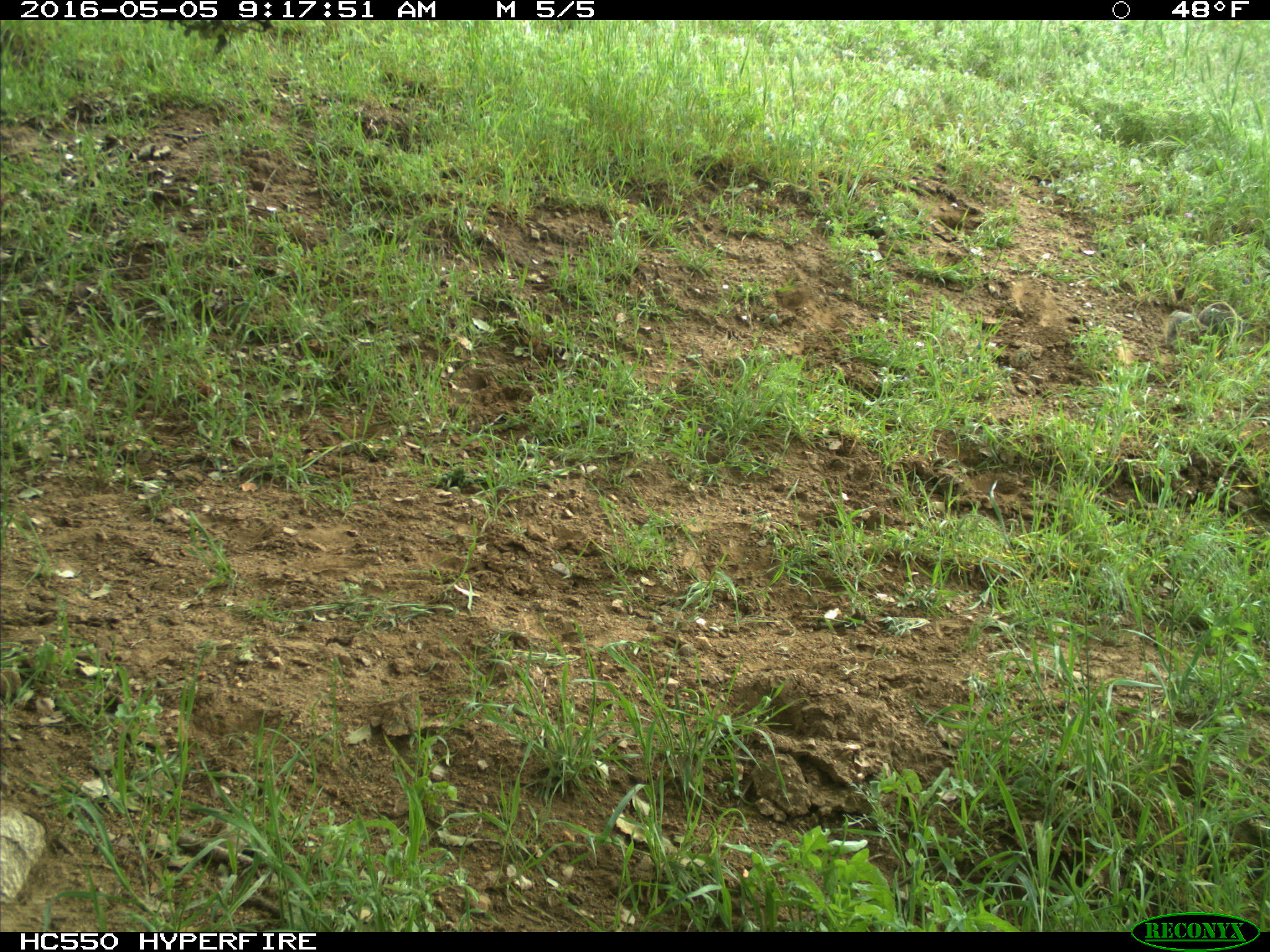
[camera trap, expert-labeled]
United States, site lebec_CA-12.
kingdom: Animalia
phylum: Chordata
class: Mammalia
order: Rodentia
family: Sciuridae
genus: Otospermophilus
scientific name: Otospermophilus beecheyi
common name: california ground squirrel